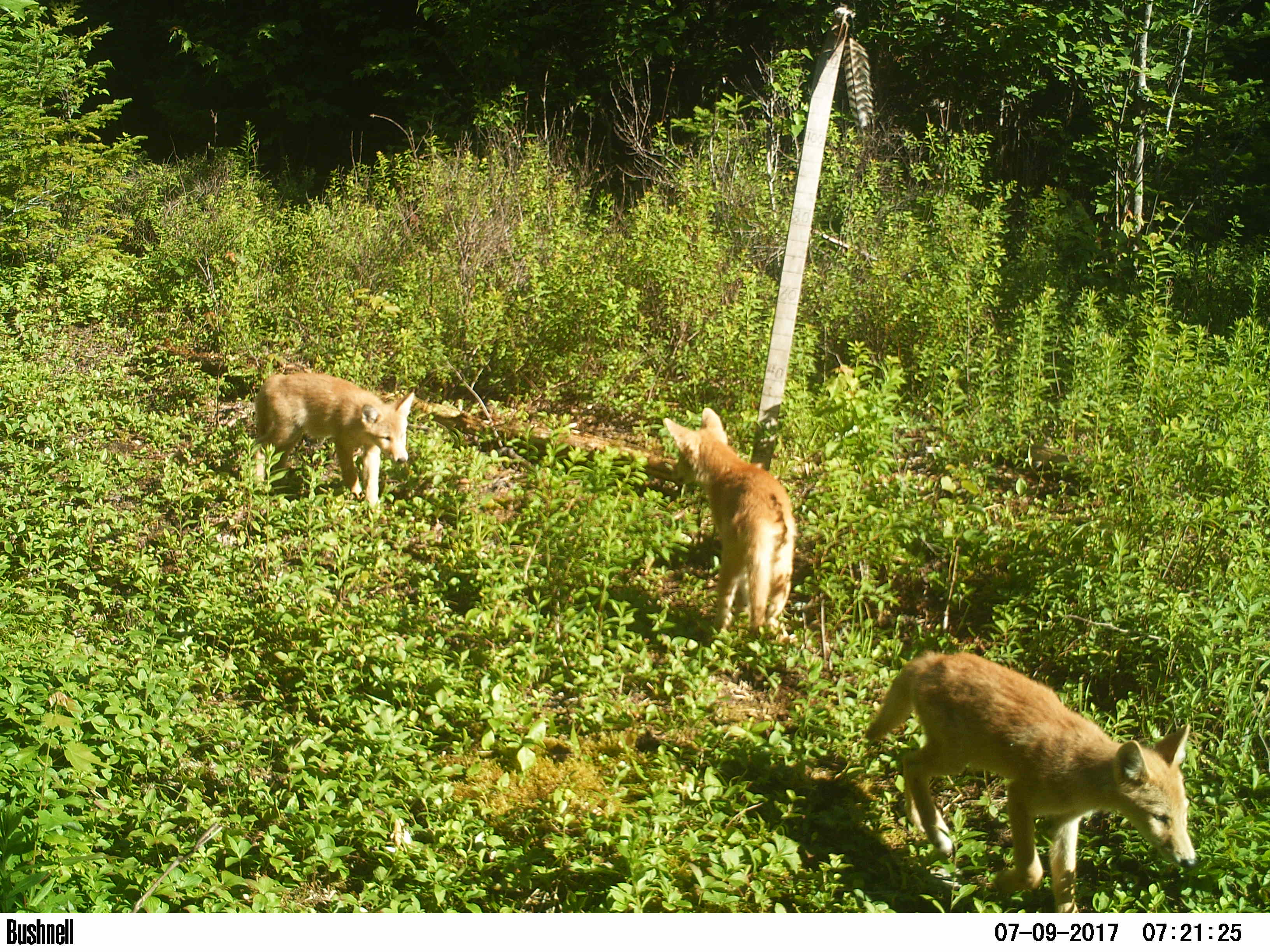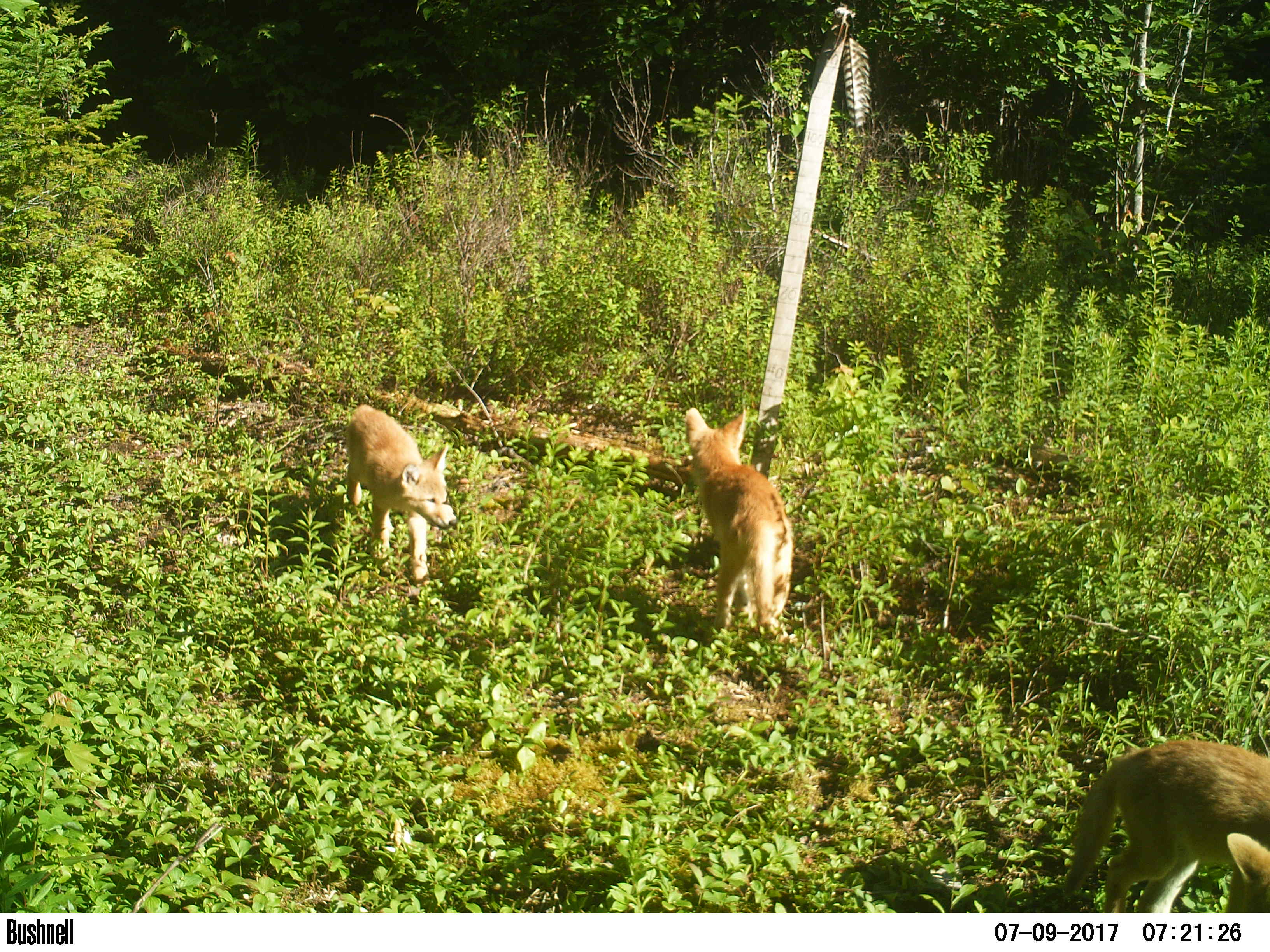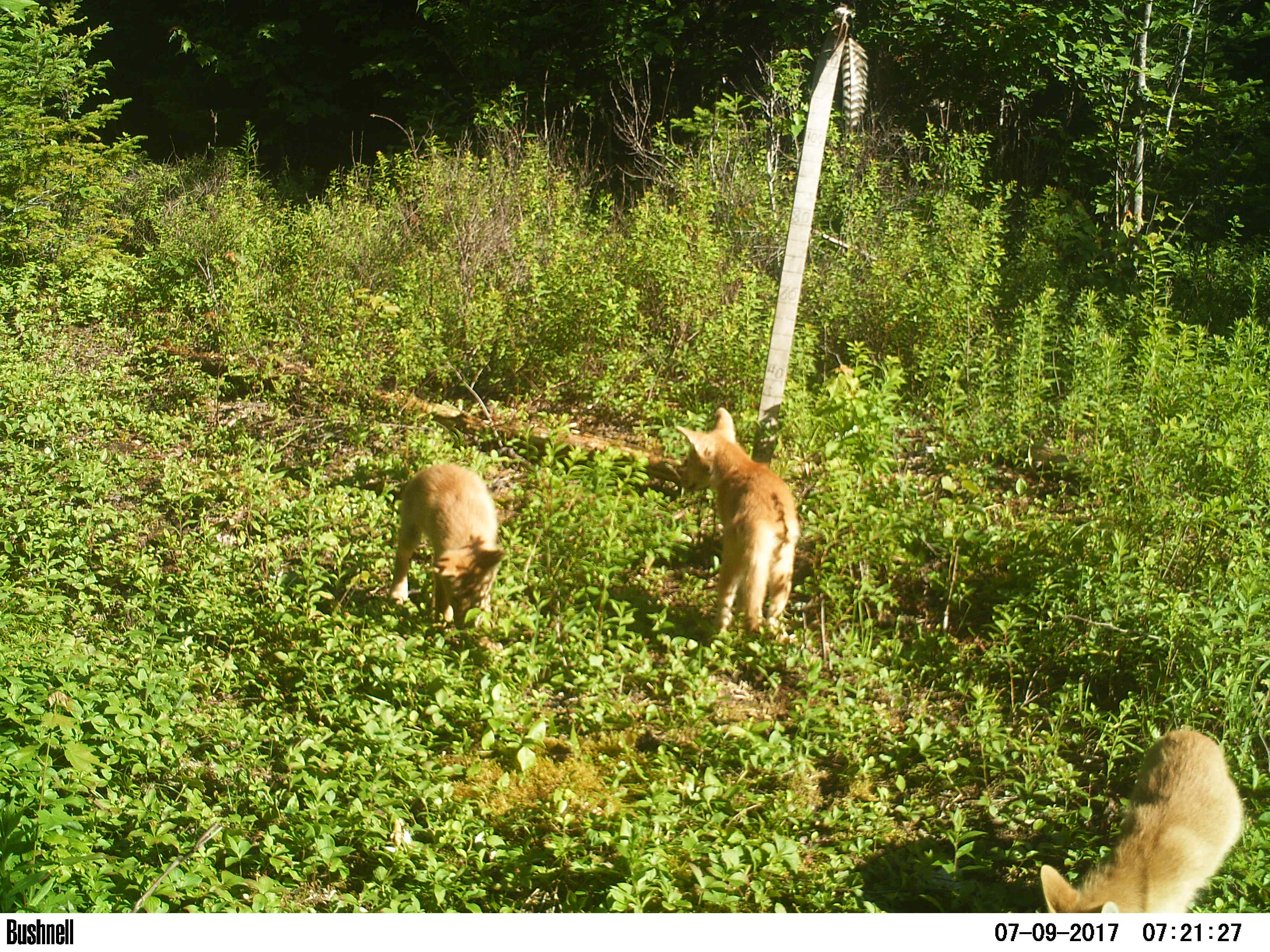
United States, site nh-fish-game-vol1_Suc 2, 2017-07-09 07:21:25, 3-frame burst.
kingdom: Animalia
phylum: Chordata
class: Mammalia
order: Carnivora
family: Canidae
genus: Canis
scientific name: Canis latrans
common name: coyote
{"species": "coyote (Canis latrans)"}